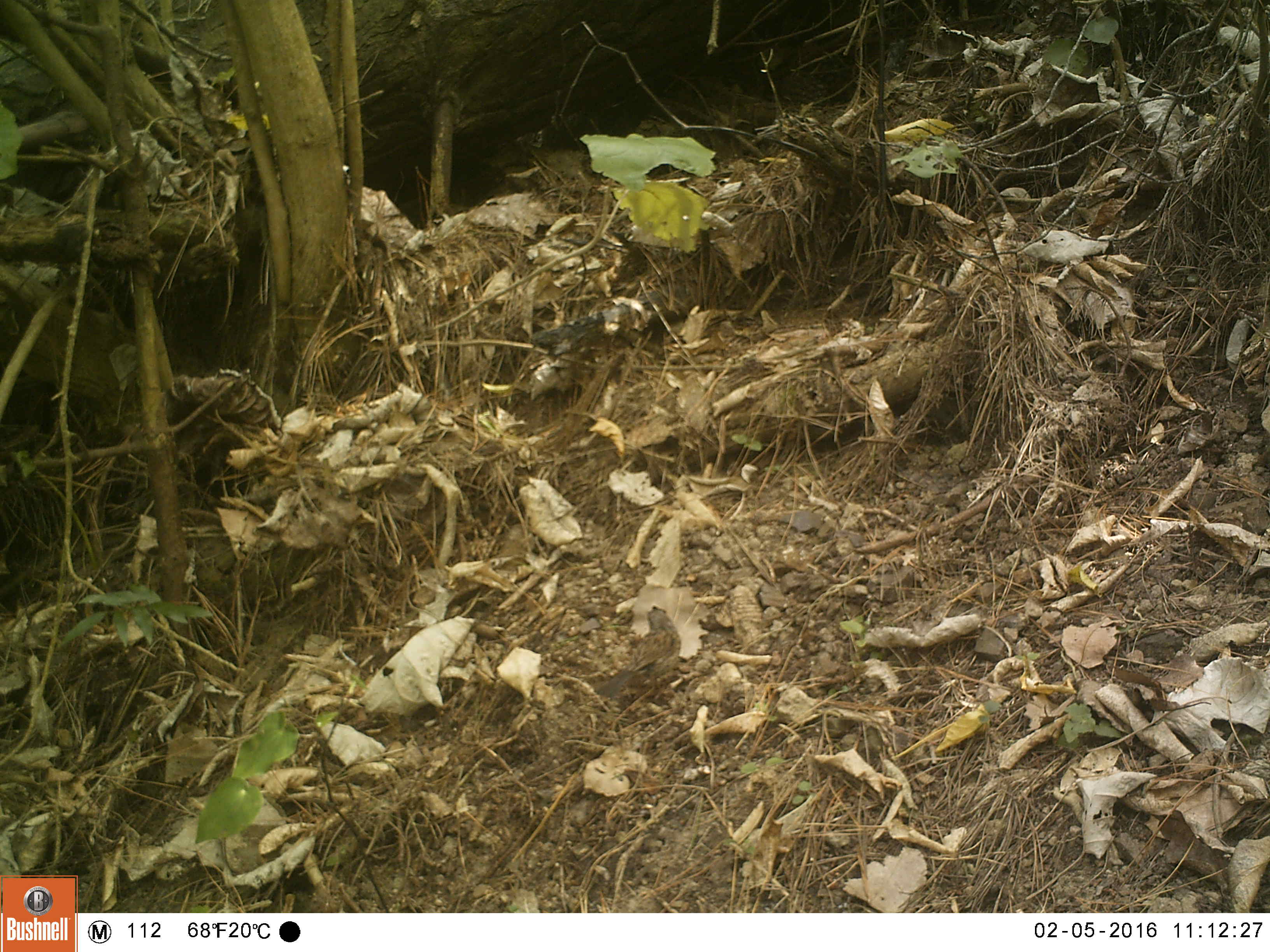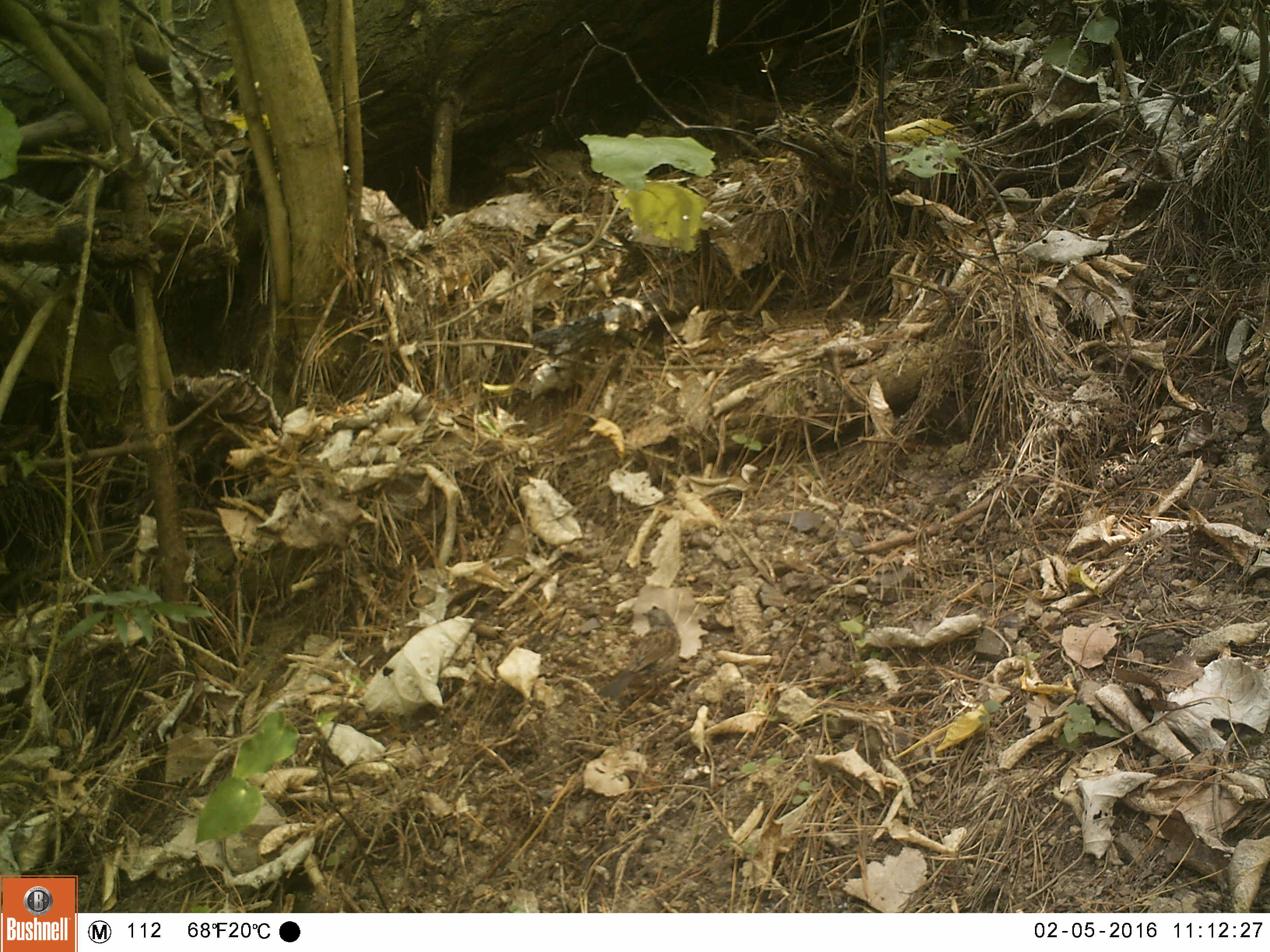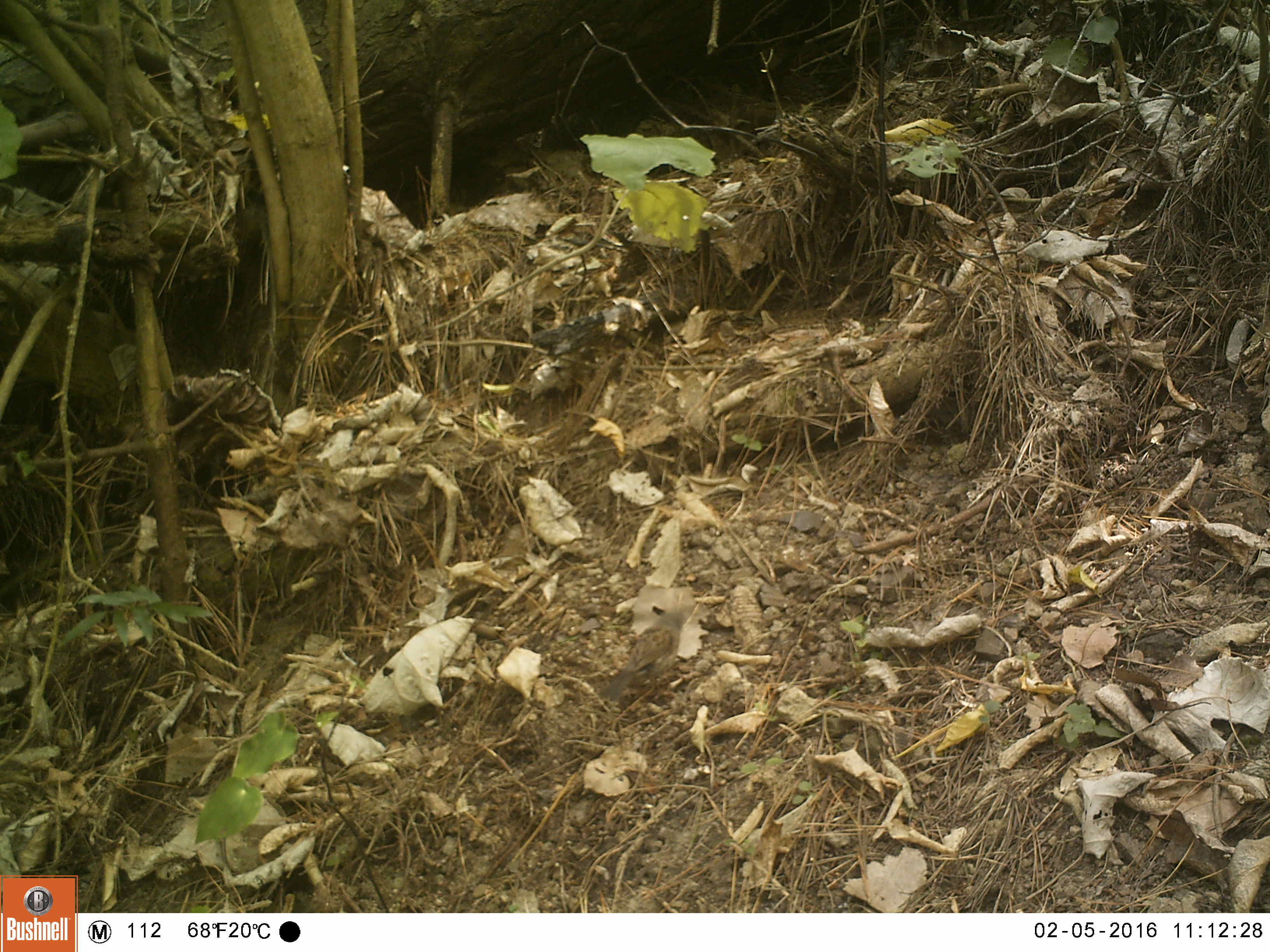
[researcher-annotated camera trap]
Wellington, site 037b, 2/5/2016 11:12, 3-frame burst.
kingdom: Animalia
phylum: Chordata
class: Aves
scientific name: Aves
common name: bird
Bird (Aves).